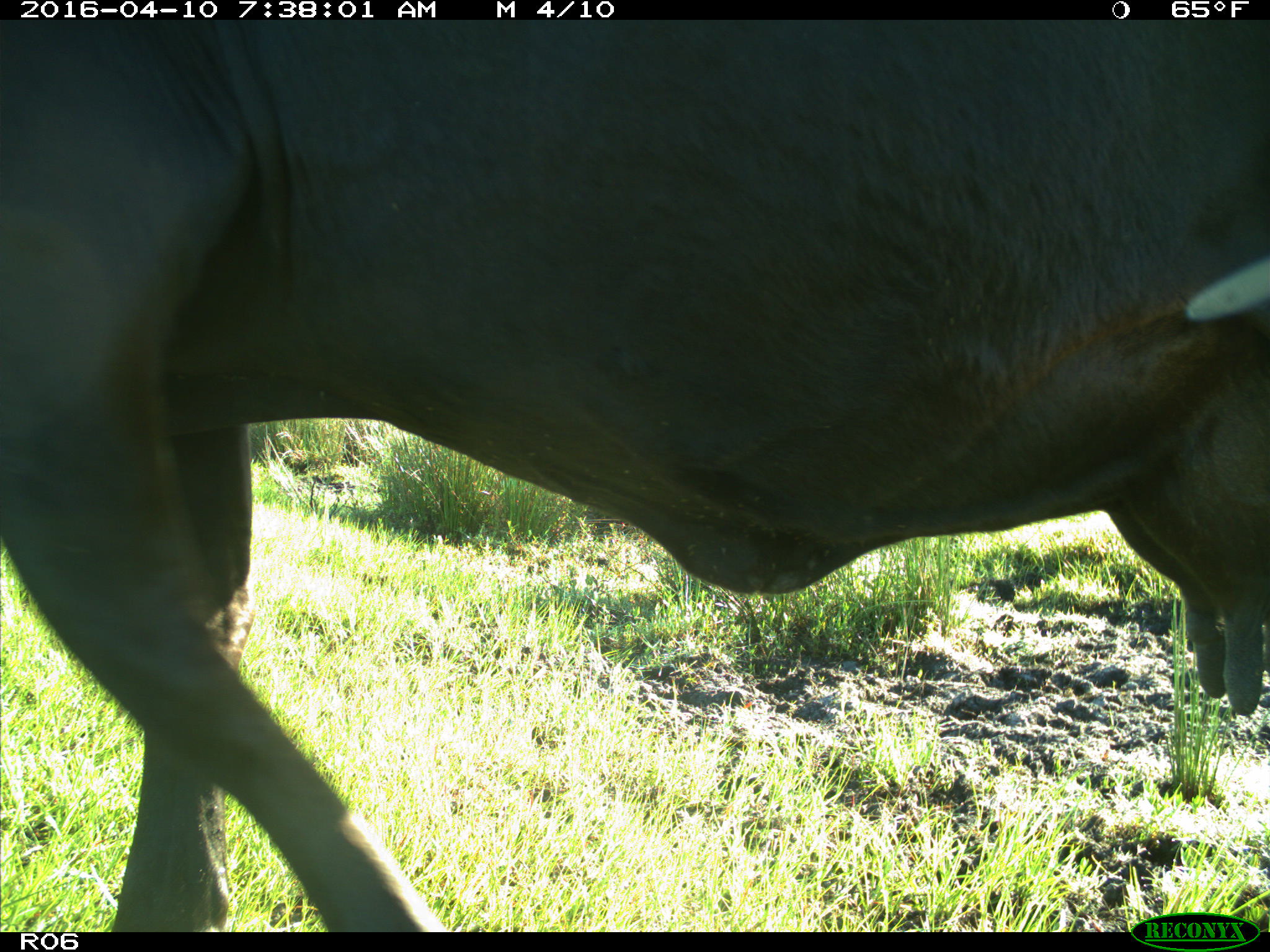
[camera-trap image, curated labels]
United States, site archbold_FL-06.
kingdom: Animalia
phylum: Chordata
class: Mammalia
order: Artiodactyla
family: Bovidae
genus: Bos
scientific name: Bos taurus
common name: domestic cow